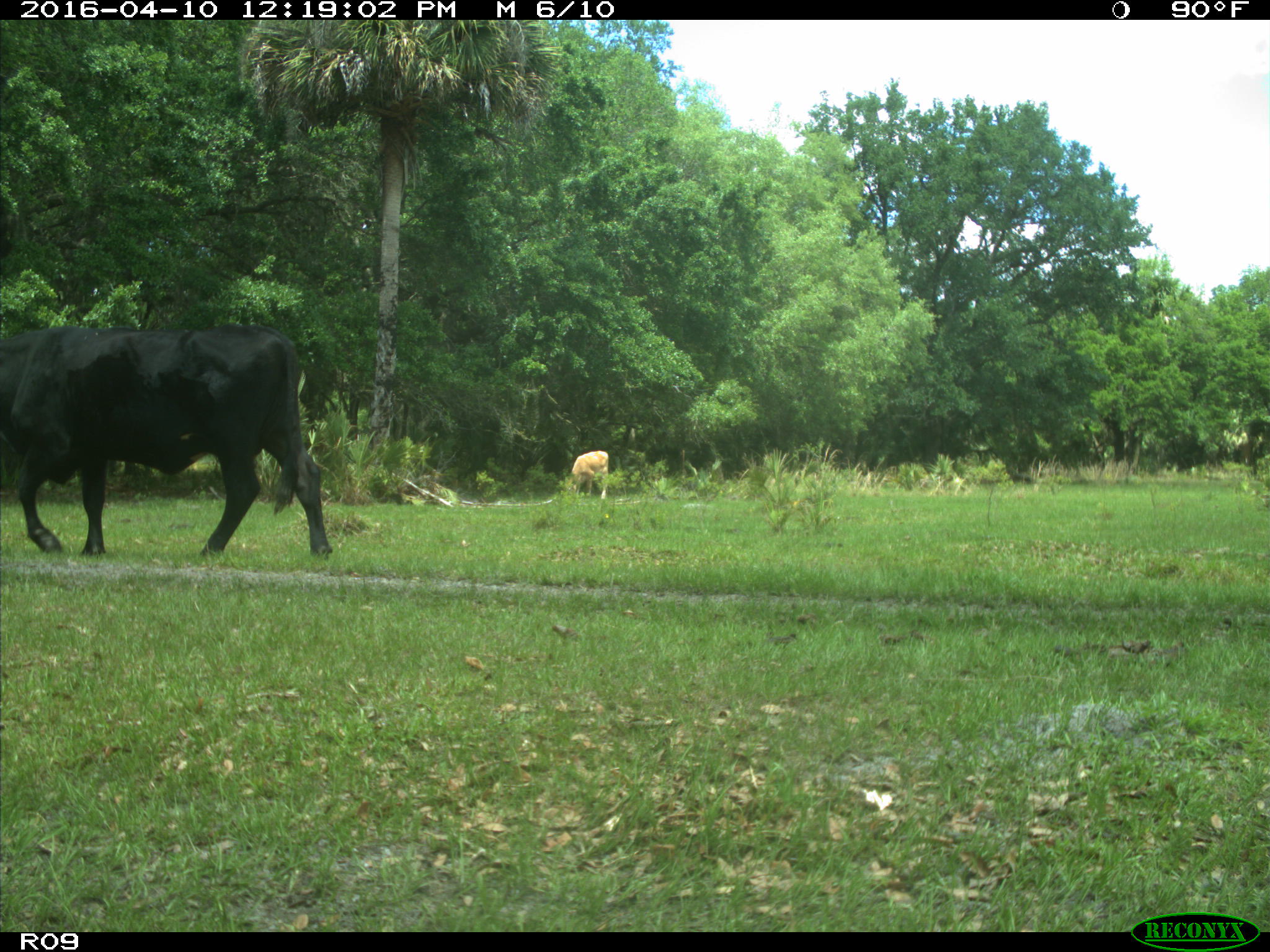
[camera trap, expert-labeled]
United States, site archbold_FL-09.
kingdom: Animalia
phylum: Chordata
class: Mammalia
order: Artiodactyla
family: Bovidae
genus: Bos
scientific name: Bos taurus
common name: domestic cow